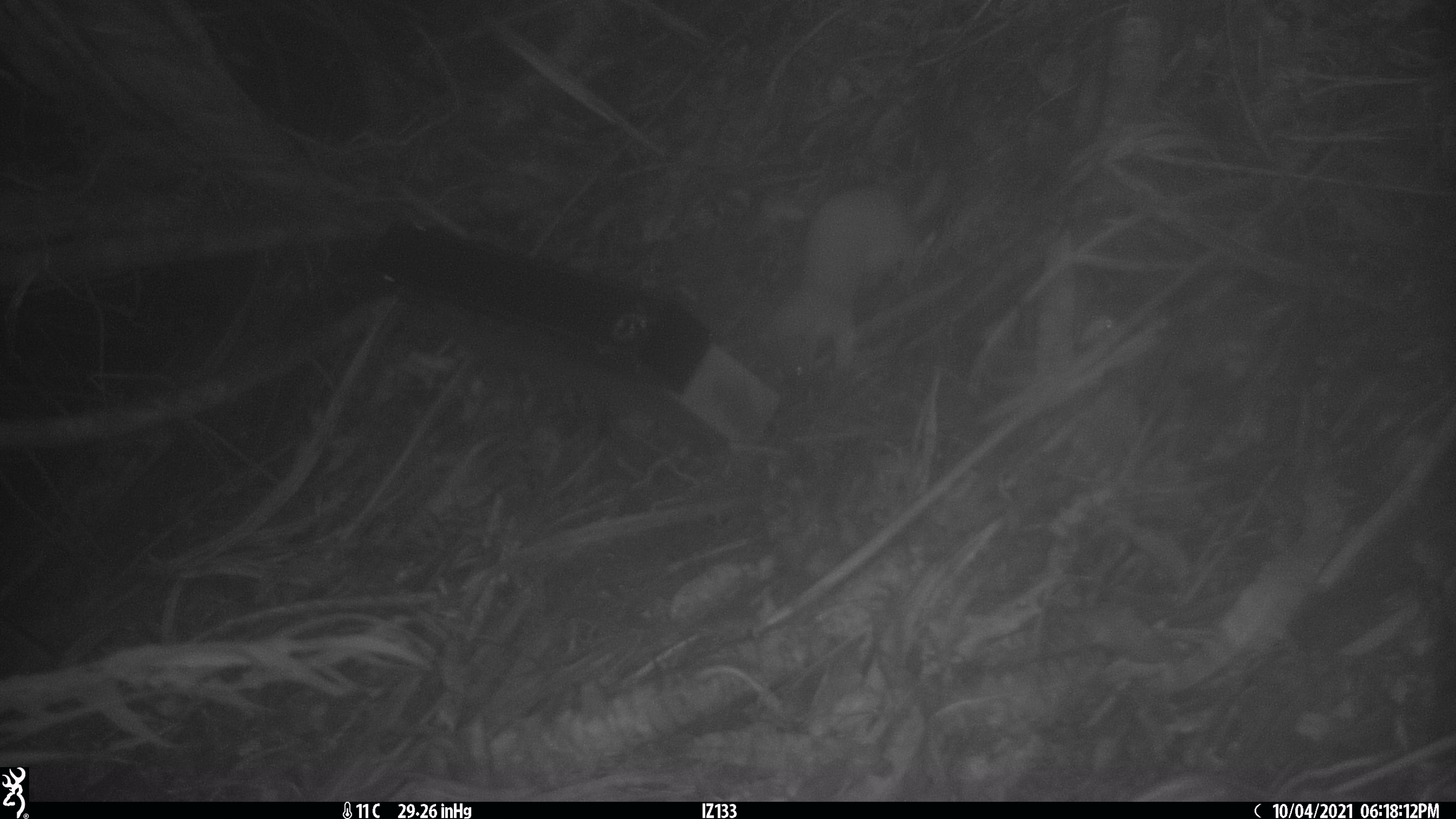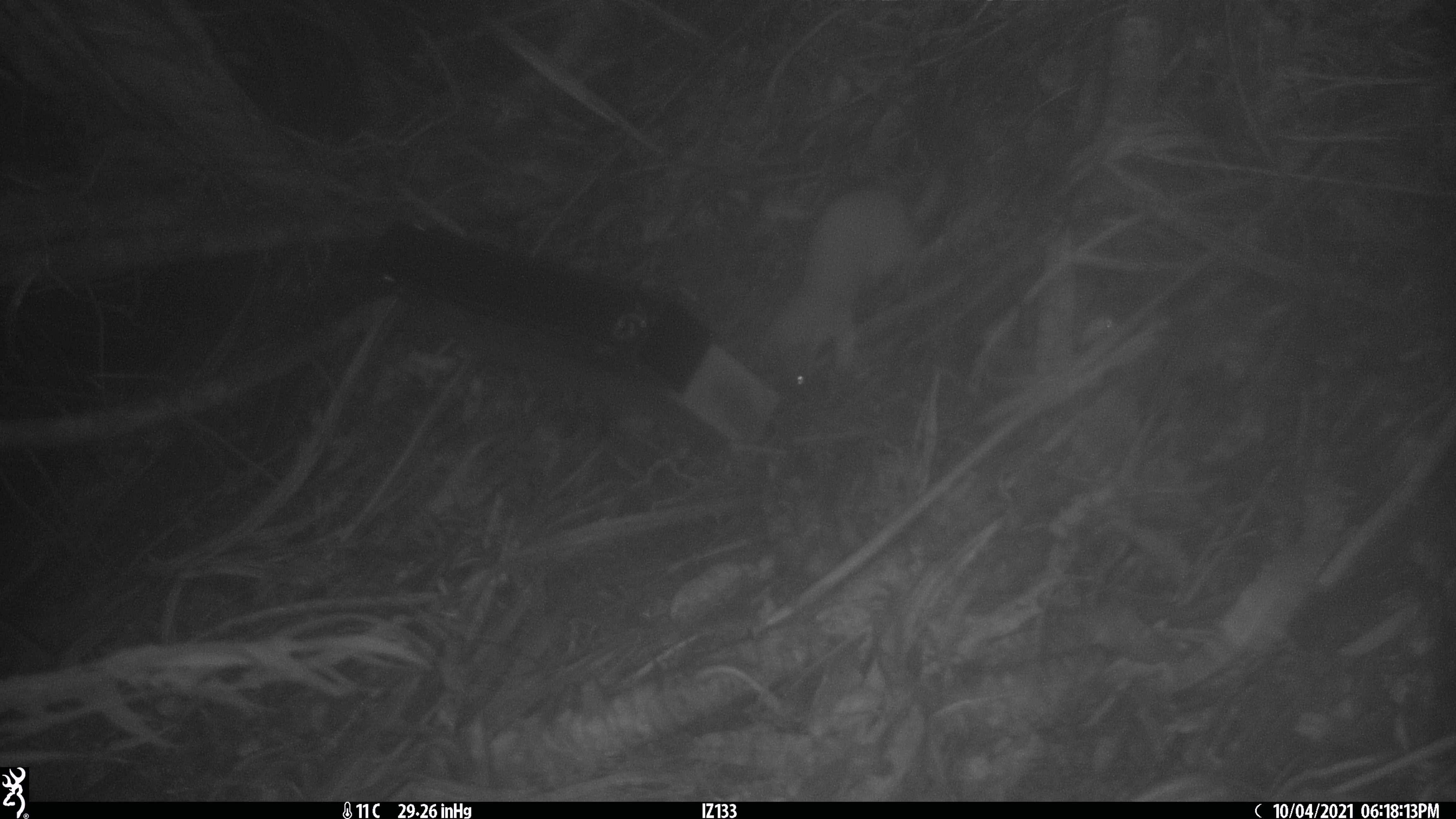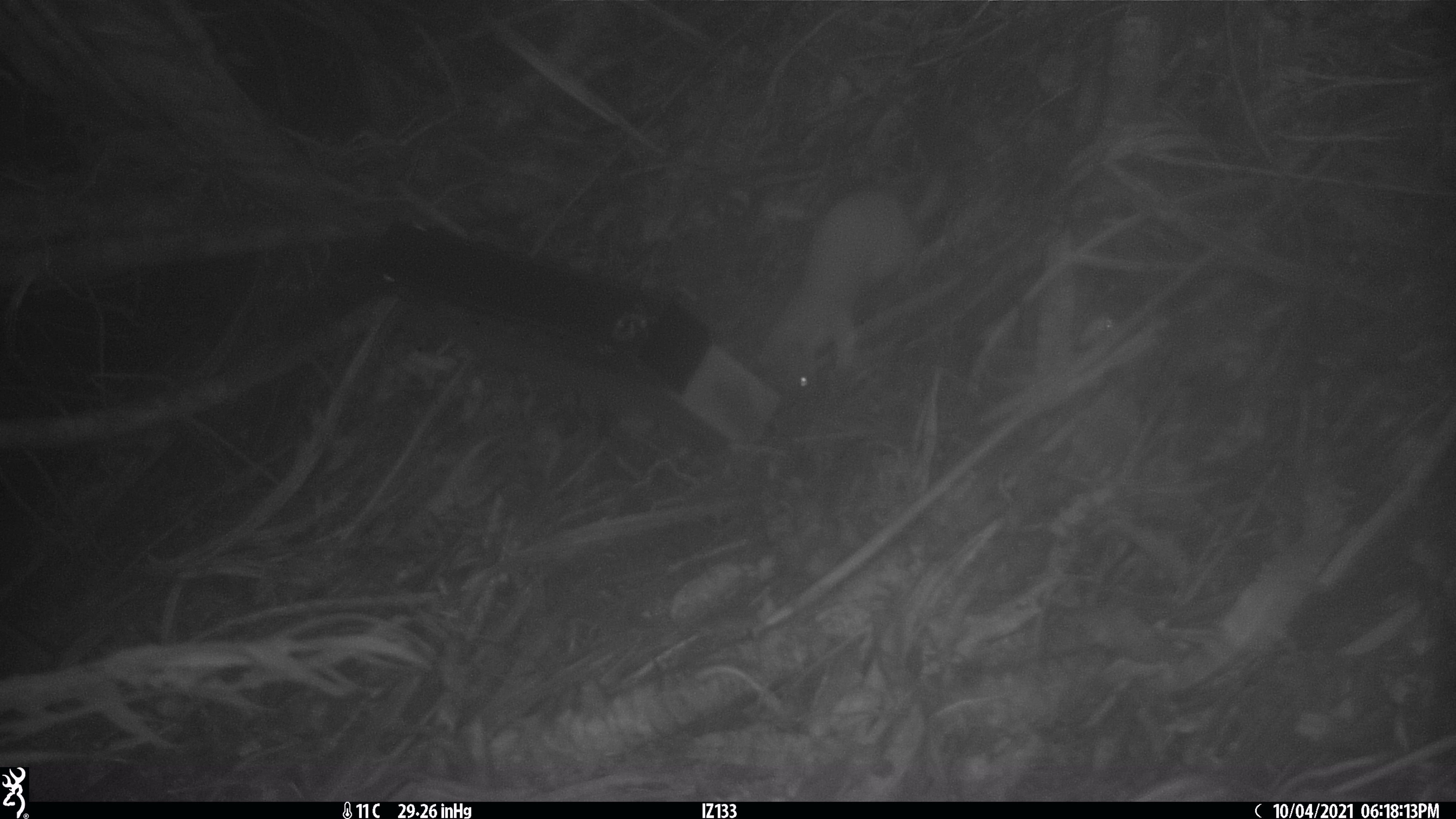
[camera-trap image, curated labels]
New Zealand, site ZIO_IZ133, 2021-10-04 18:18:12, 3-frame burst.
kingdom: Animalia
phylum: Chordata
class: Mammalia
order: Carnivora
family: Mustelidae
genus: Mustela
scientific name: Mustela erminea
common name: stoat